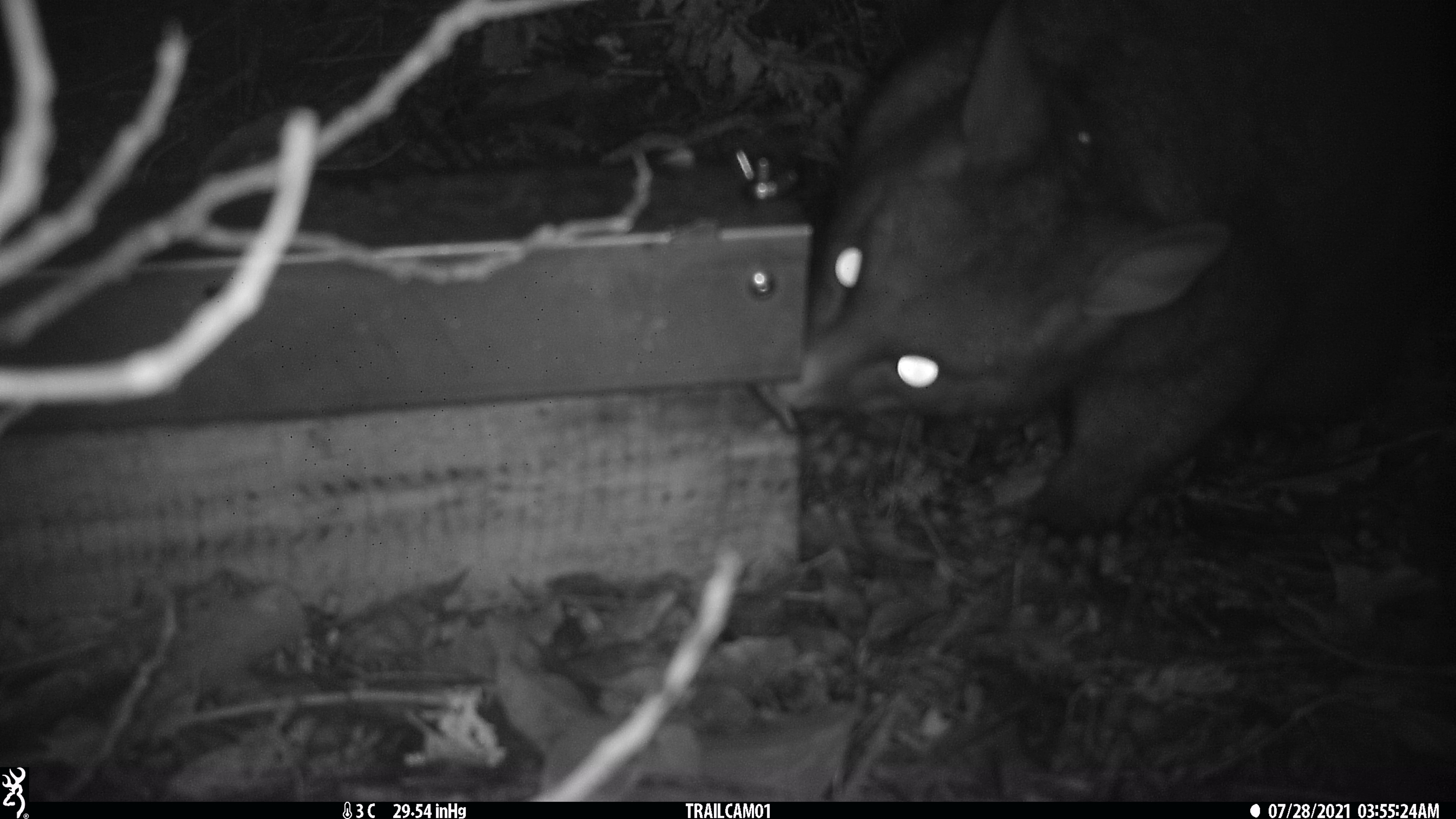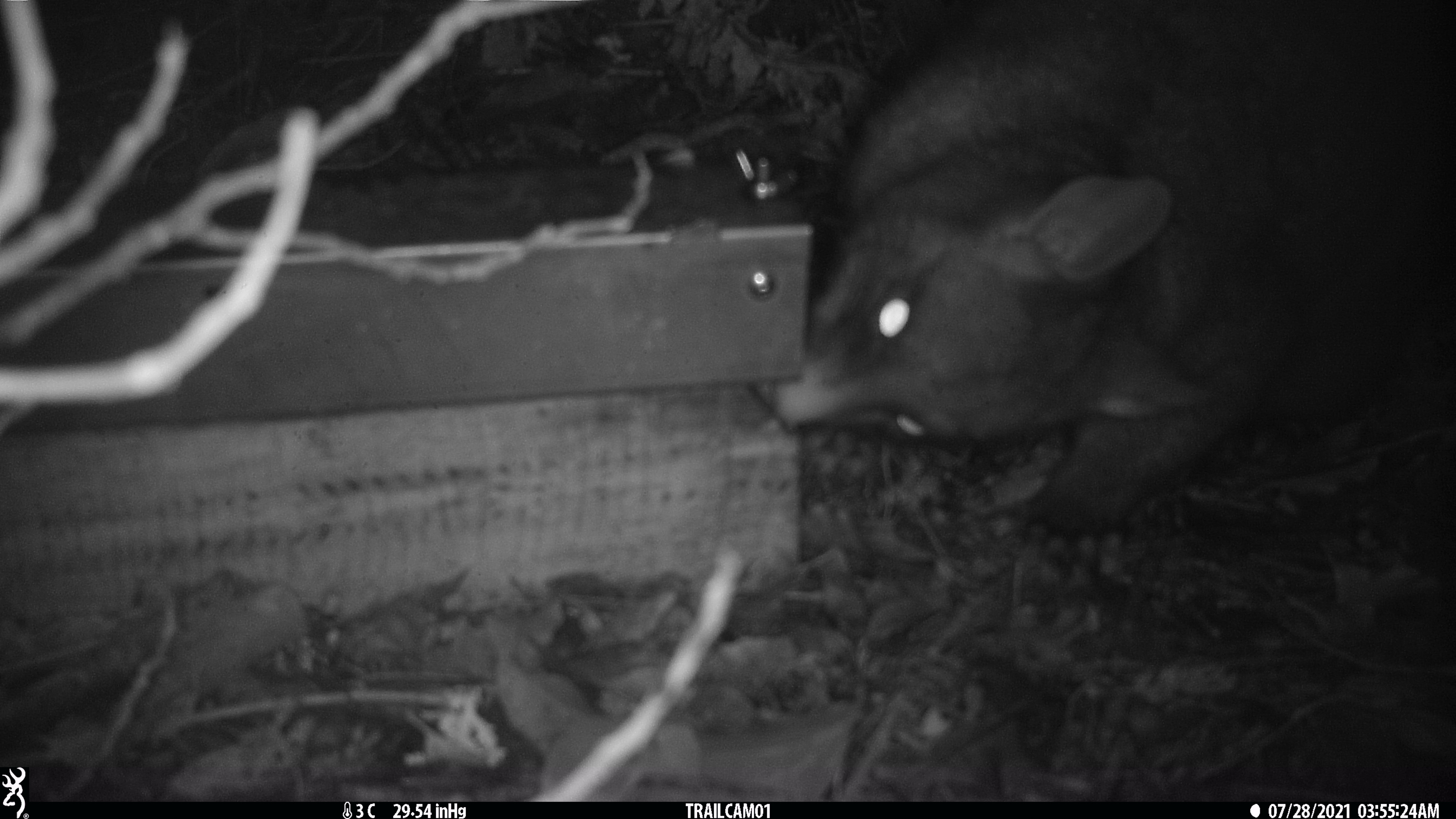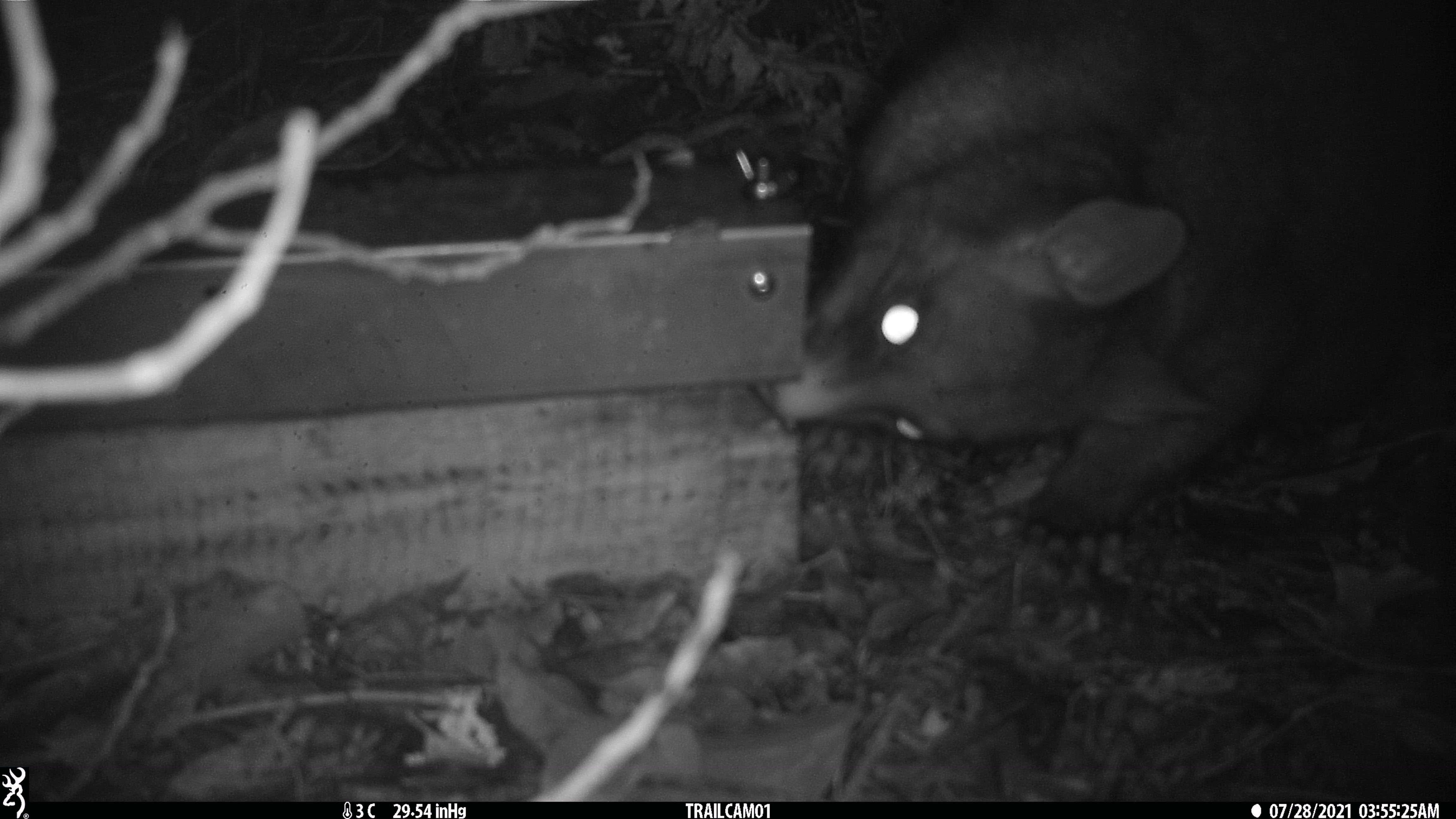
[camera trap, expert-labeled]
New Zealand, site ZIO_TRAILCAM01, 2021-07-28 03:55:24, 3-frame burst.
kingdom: Animalia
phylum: Chordata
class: Mammalia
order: Diprotodontia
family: Phalangeridae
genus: Trichosurus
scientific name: Trichosurus vulpecula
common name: common brushtail possum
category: possum